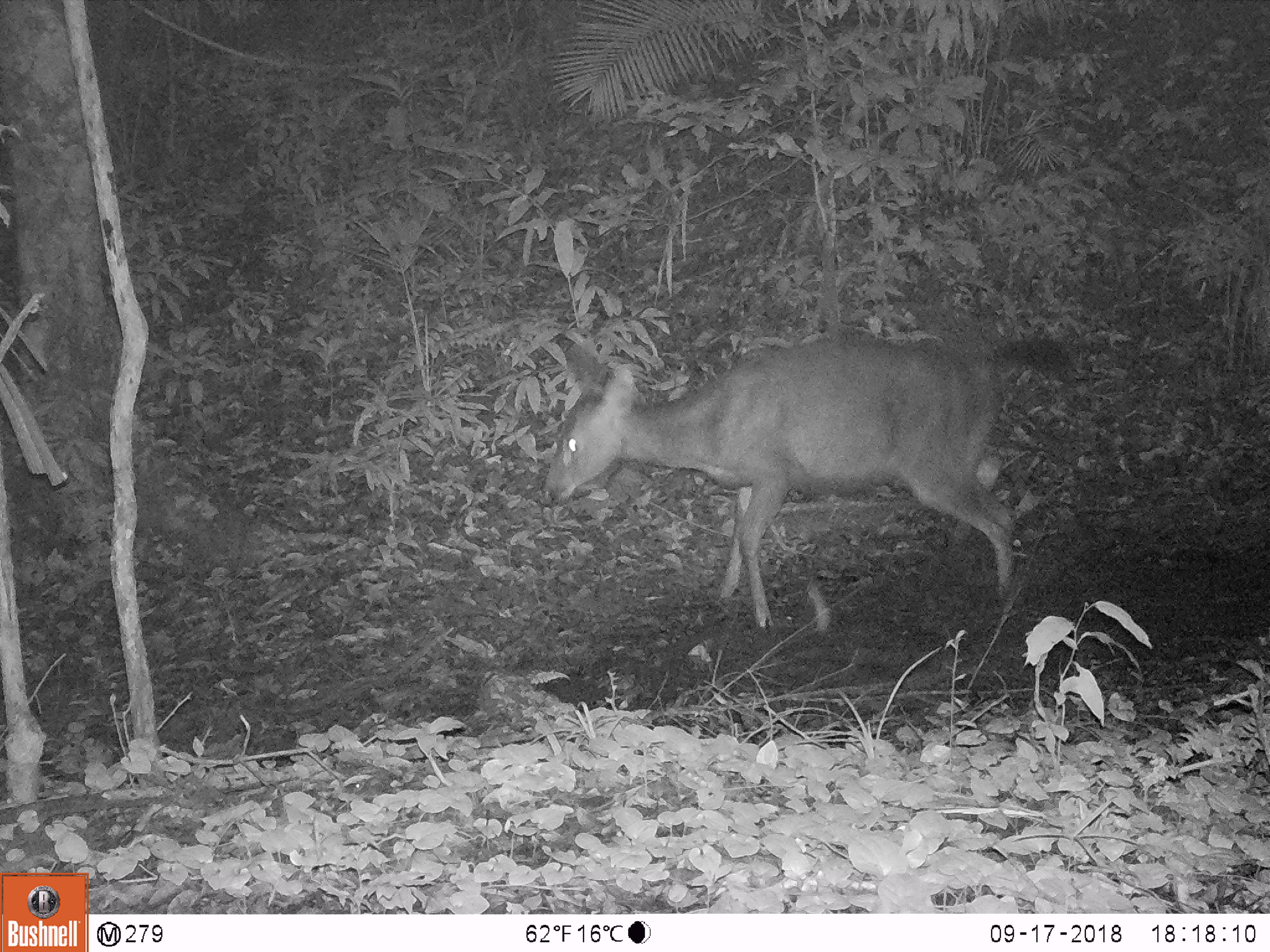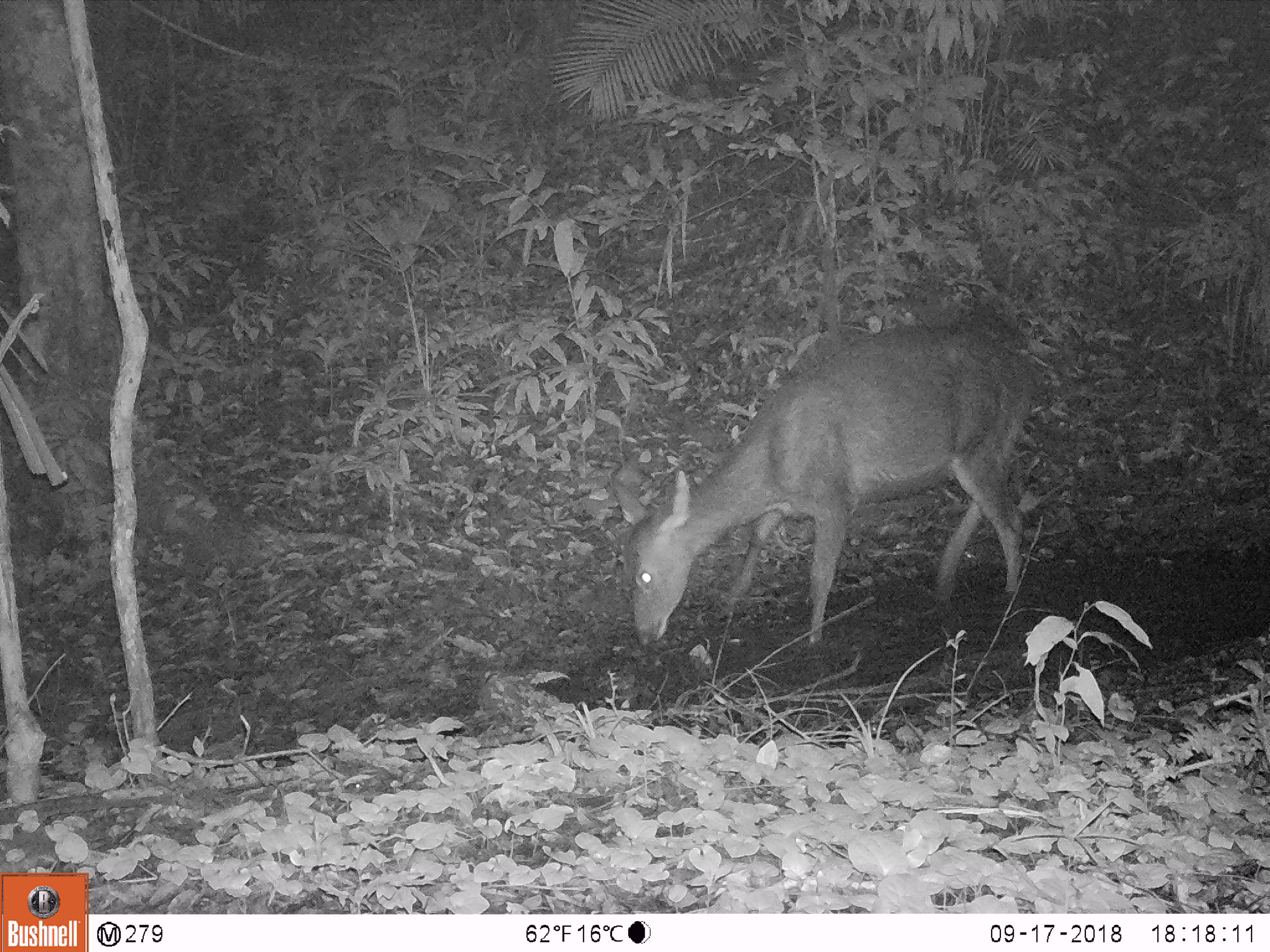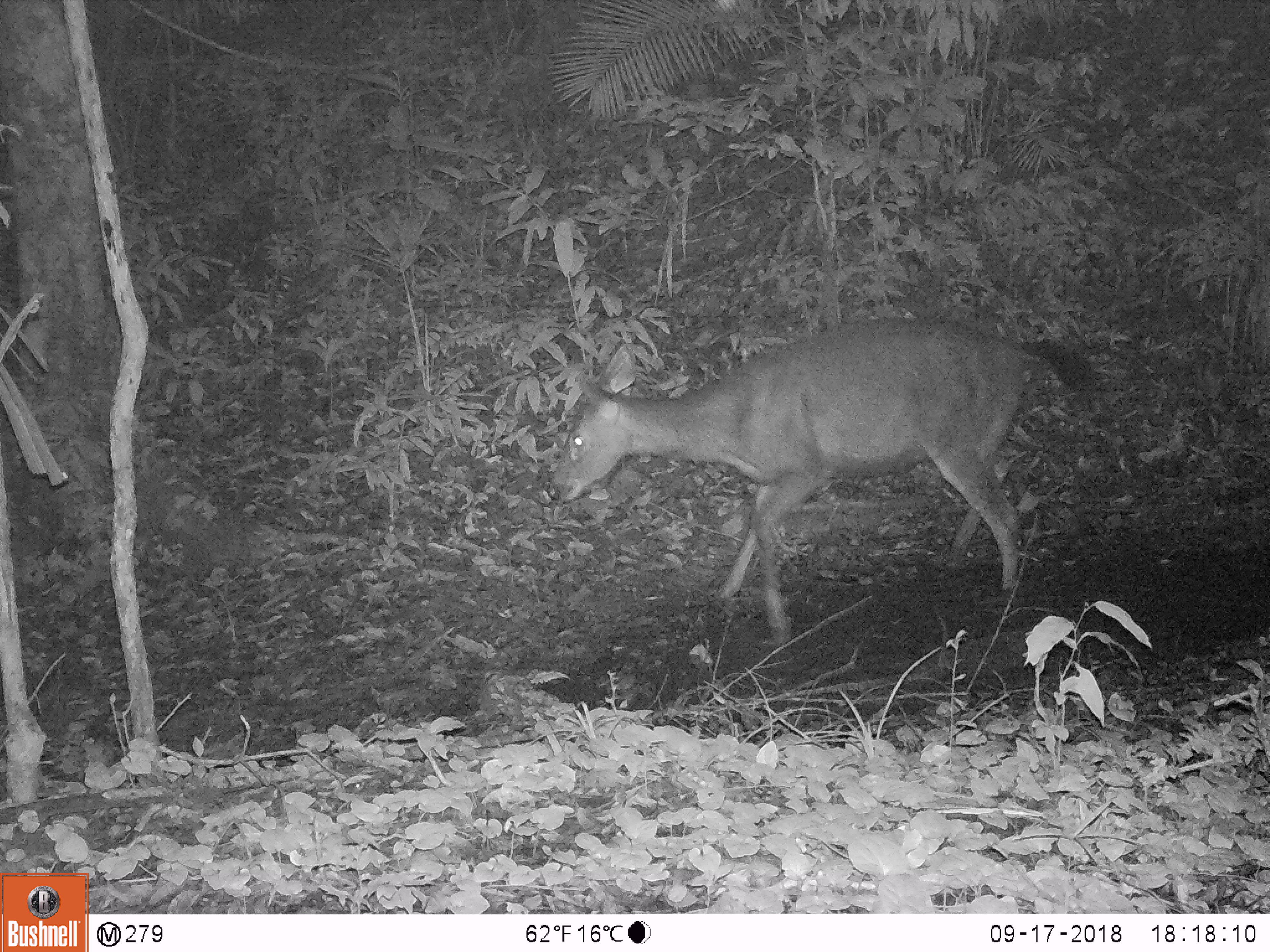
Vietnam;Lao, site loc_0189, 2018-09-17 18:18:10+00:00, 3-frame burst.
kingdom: Animalia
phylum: Chordata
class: Mammalia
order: Artiodactyla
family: Cervidae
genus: Rusa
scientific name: Rusa unicolor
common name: sambar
Sambar (Rusa unicolor). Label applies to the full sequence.